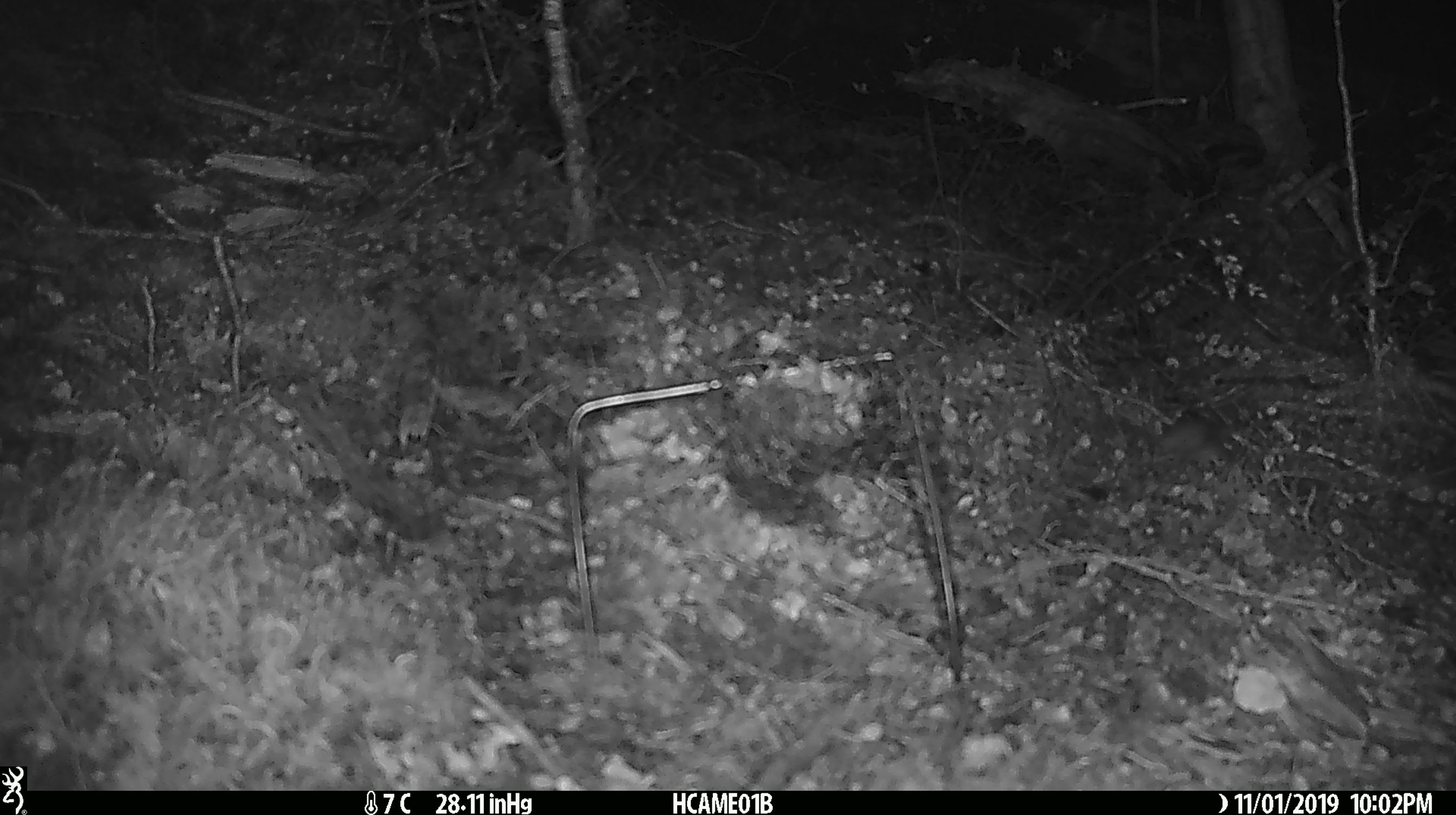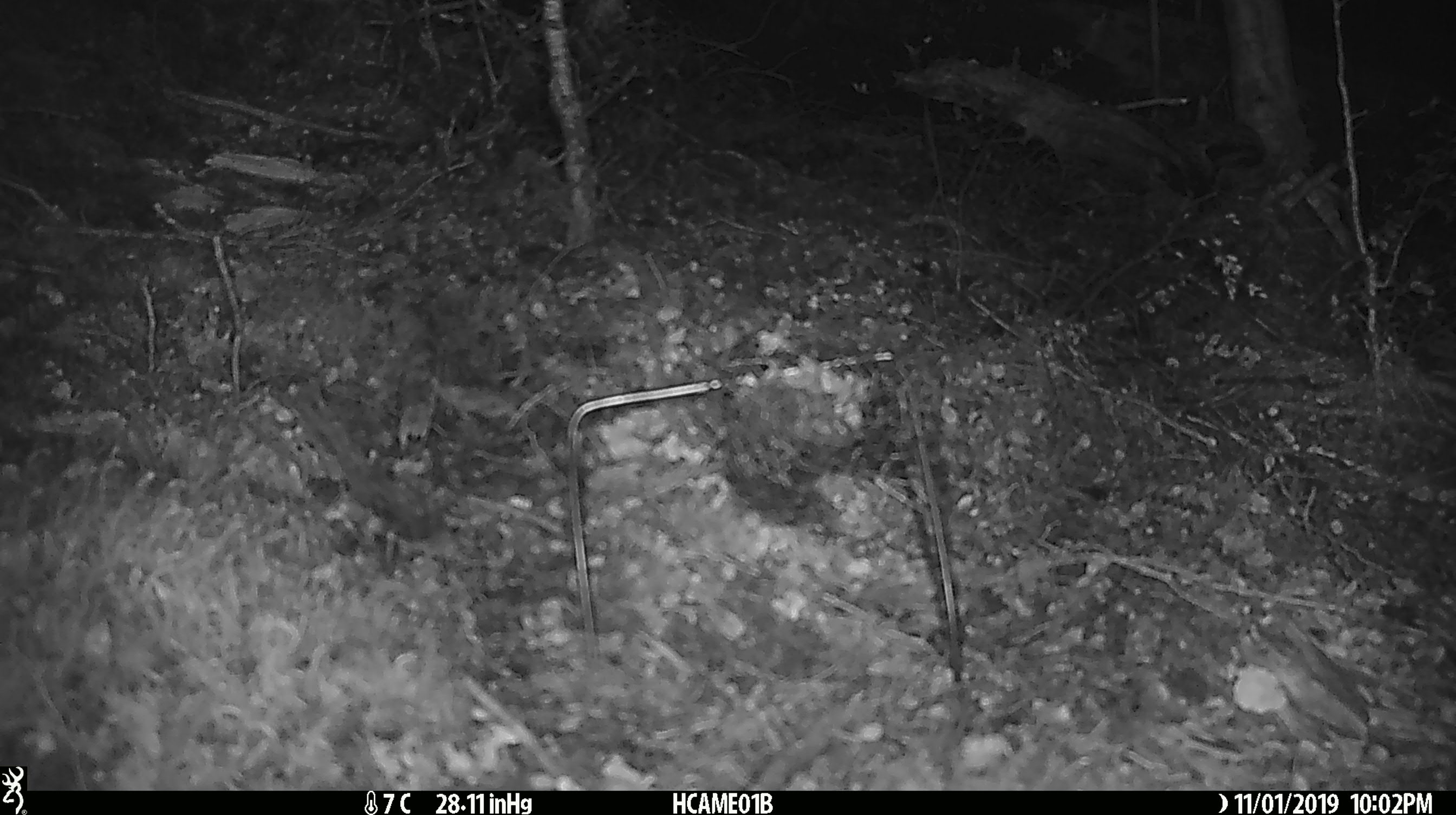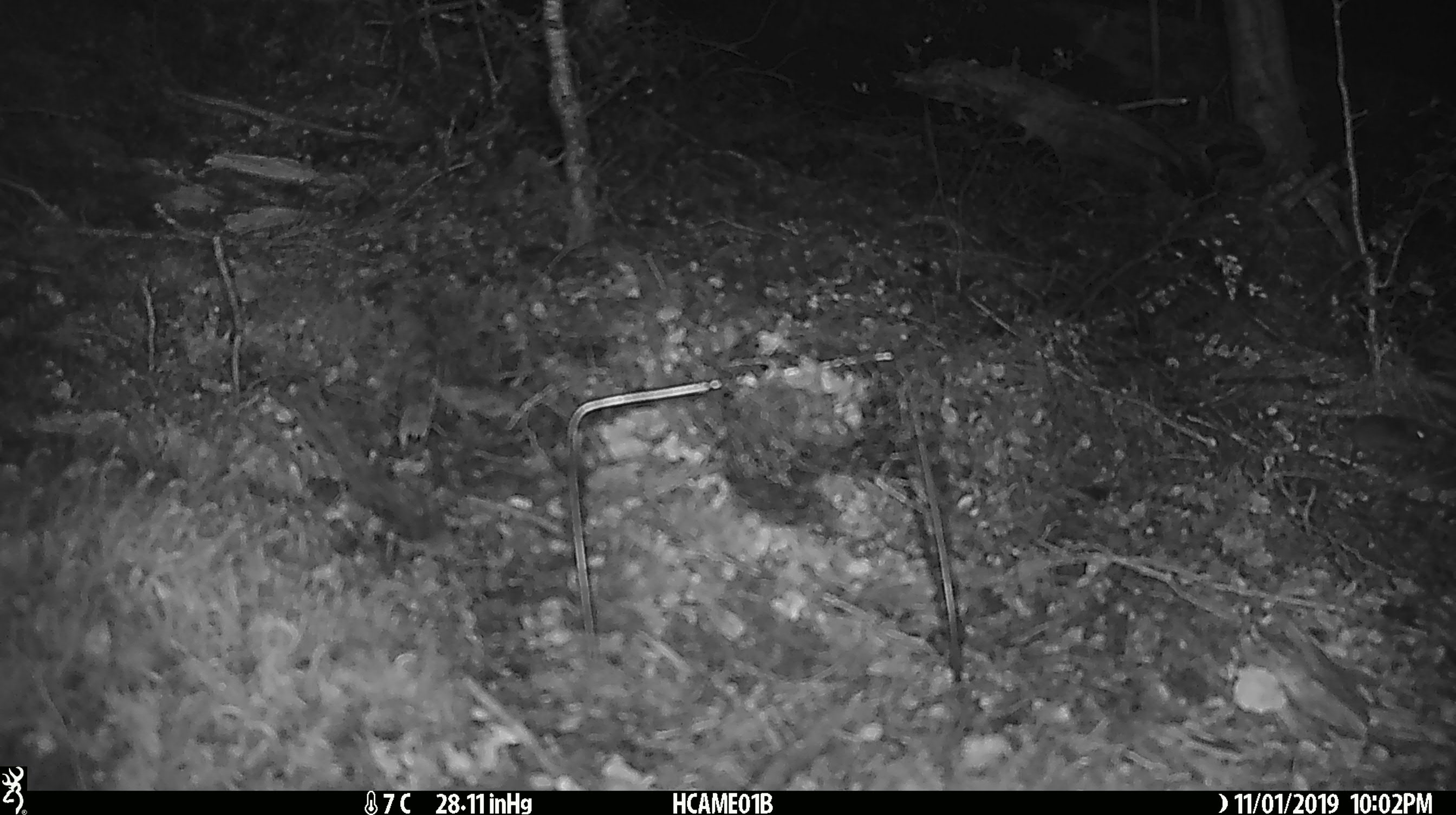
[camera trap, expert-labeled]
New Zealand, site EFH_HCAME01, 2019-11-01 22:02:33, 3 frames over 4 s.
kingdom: Animalia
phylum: Chordata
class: Mammalia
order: Rodentia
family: Muridae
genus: Mus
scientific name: Mus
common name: mouse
Mouse (Mus).